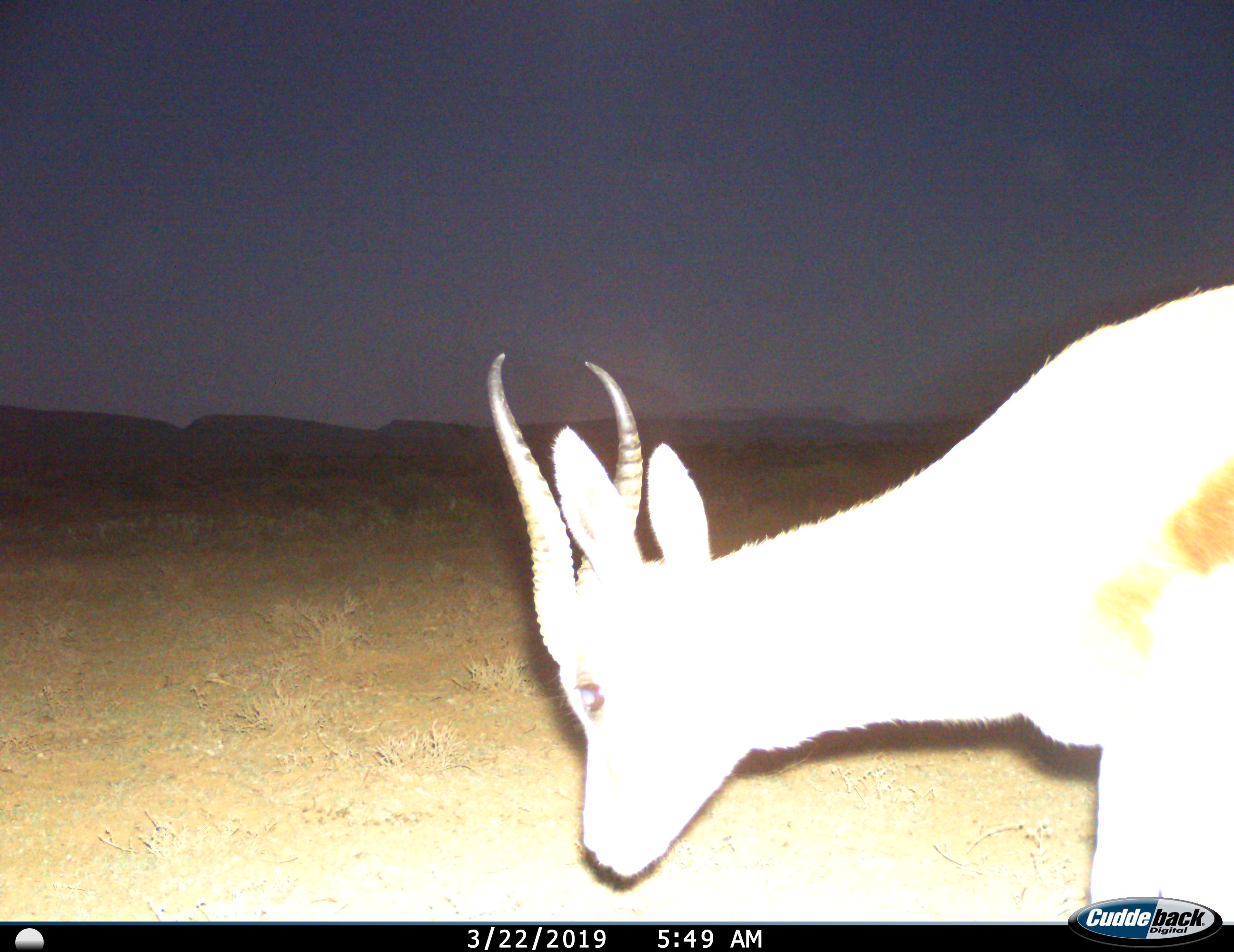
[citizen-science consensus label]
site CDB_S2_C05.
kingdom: Animalia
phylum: Chordata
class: Mammalia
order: Artiodactyla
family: Bovidae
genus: Antidorcas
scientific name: Antidorcas marsupialis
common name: springbok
Springbok (Antidorcas marsupialis), count 1. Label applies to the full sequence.